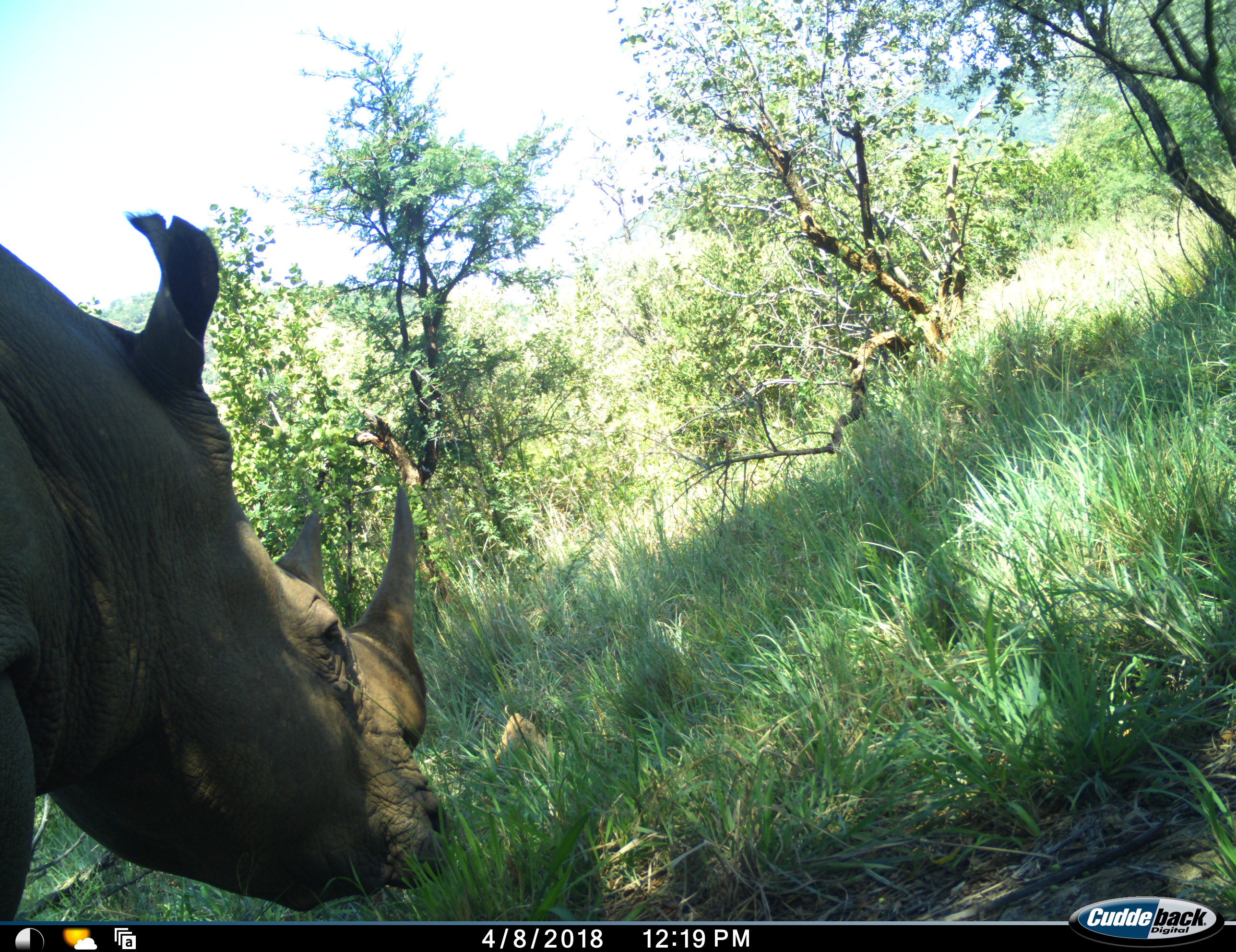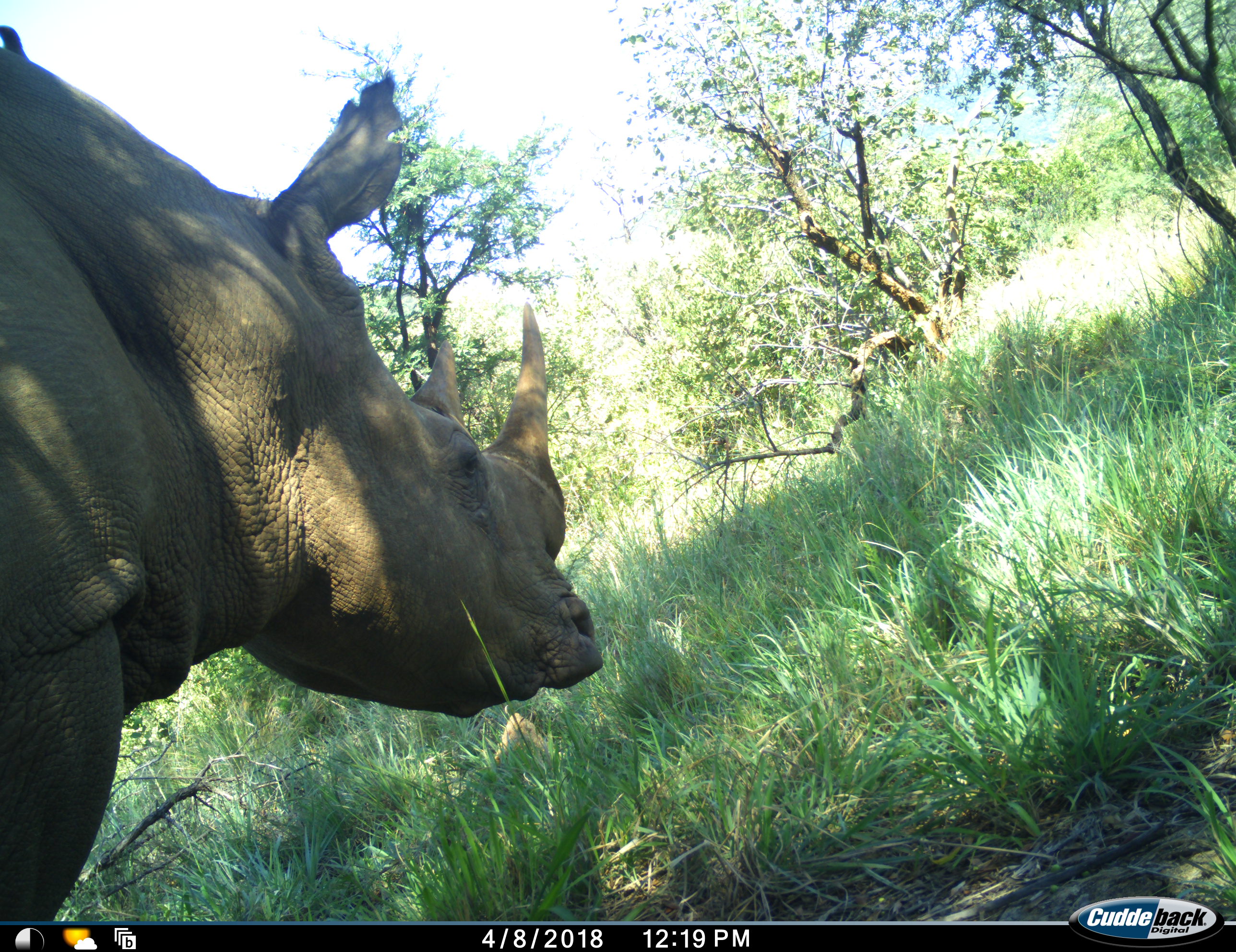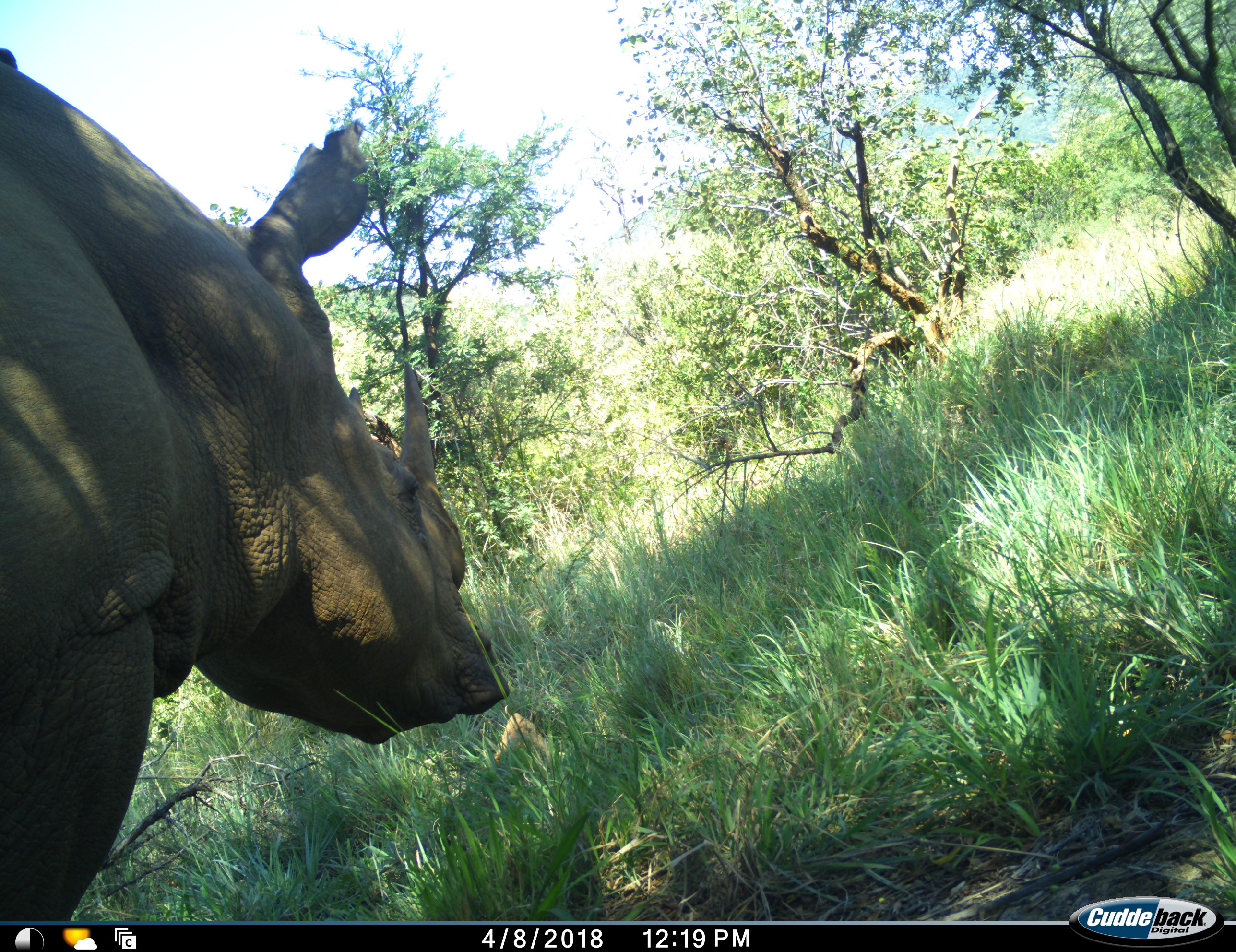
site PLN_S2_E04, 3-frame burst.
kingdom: Animalia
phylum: Chordata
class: Mammalia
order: Perissodactyla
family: Rhinocerotidae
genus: Diceros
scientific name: Diceros bicornis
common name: black rhinoceros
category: rhinocerosblack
Rhinocerosblack (black rhinoceros) (Diceros bicornis), count 1. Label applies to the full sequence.